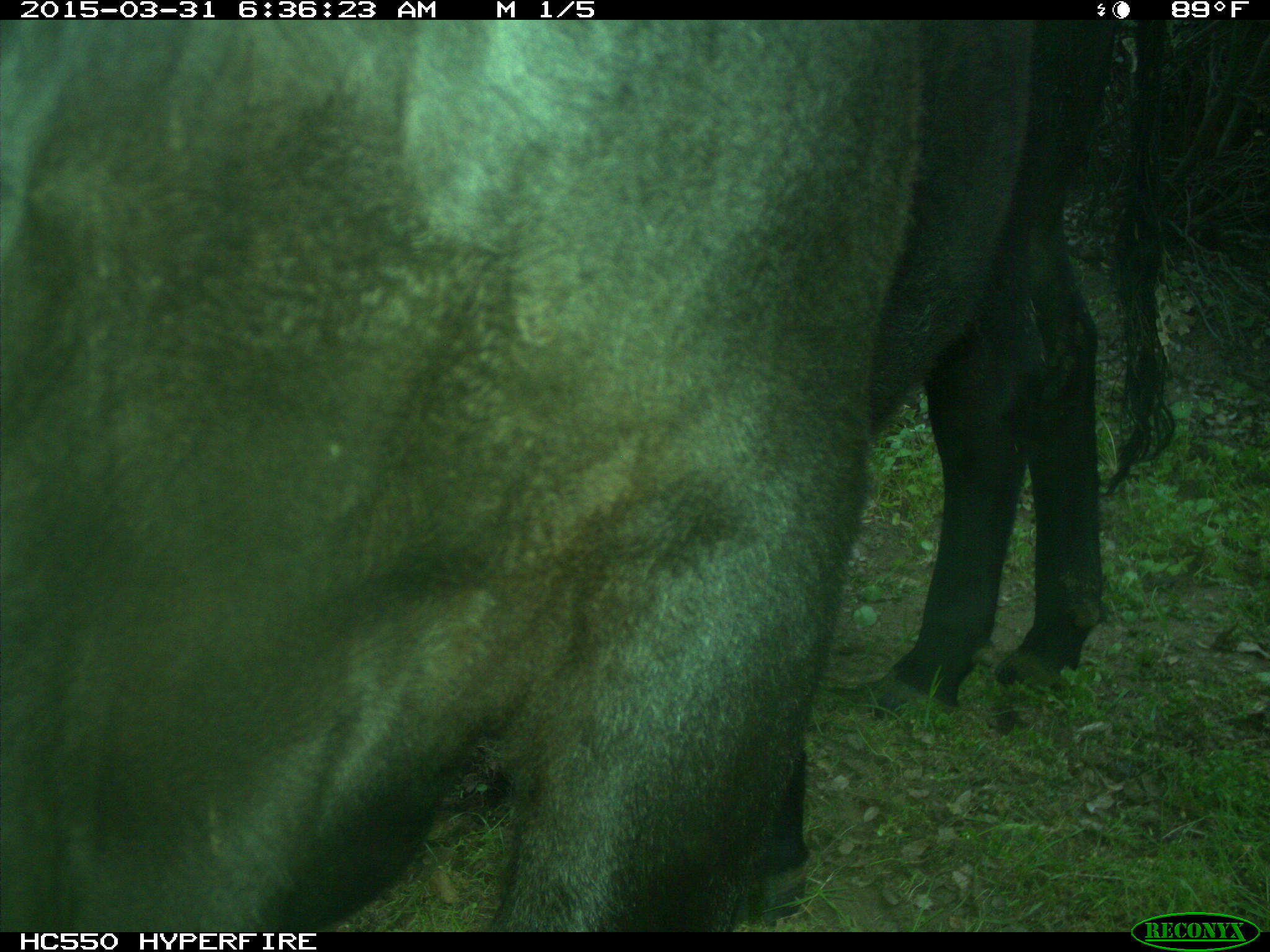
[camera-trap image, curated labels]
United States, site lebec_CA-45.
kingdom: Animalia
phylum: Chordata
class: Mammalia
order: Artiodactyla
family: Bovidae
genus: Bos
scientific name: Bos taurus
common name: domestic cow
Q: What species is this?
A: Bos taurus (domestic cow).